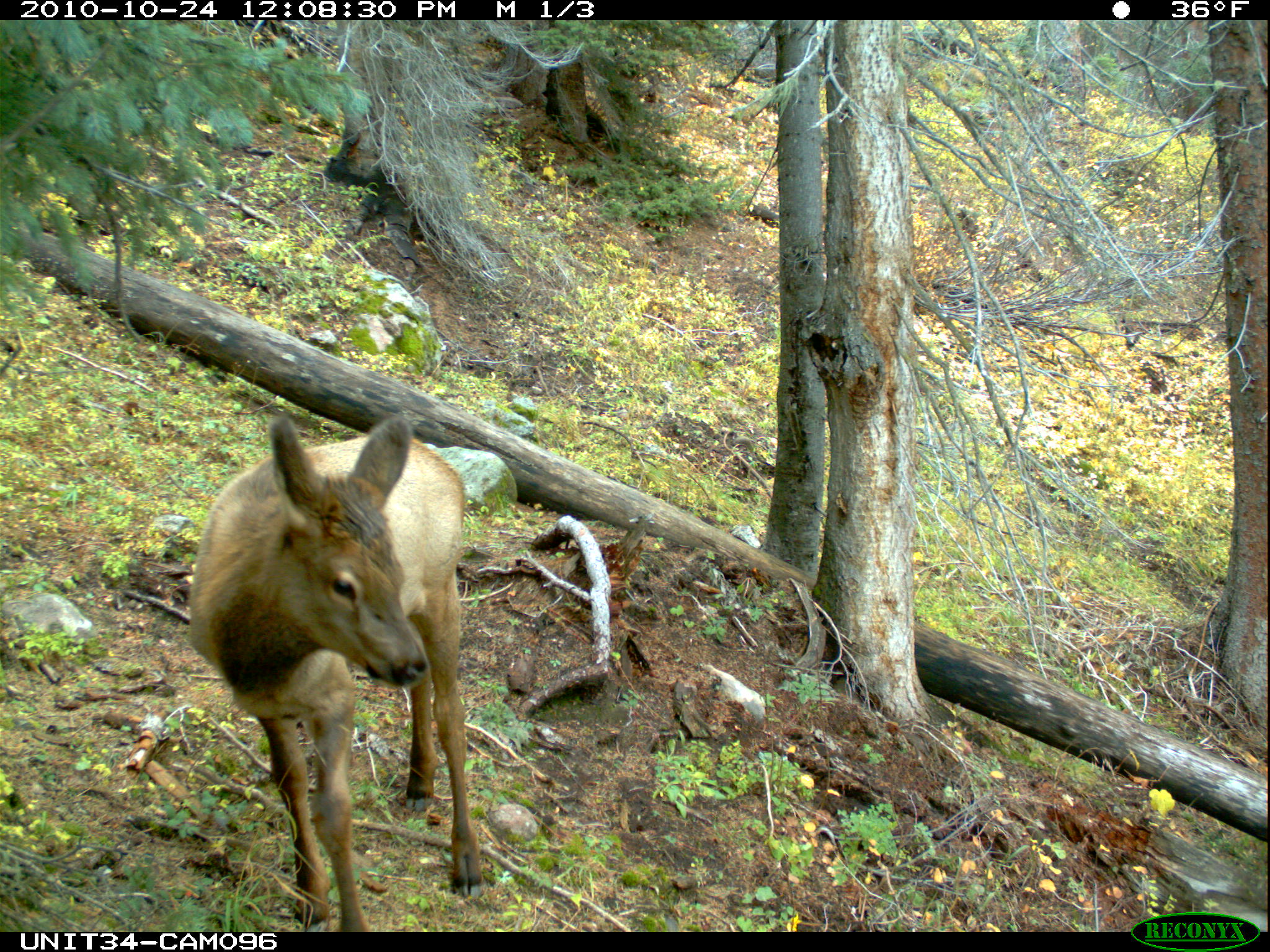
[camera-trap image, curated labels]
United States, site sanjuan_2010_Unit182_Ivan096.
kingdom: Animalia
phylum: Chordata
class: Mammalia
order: Artiodactyla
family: Cervidae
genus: Cervus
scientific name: Cervus elaphus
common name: red deer